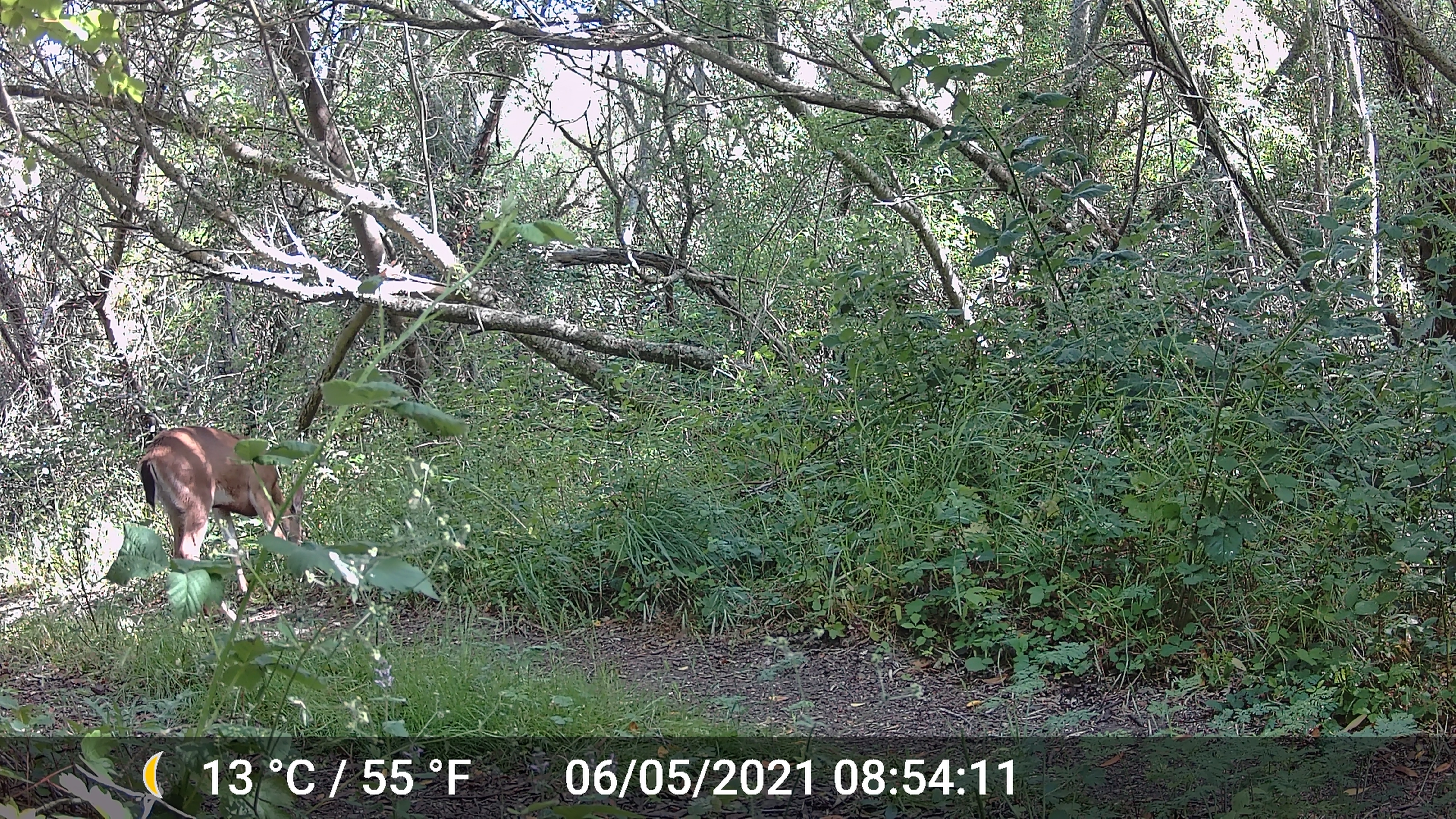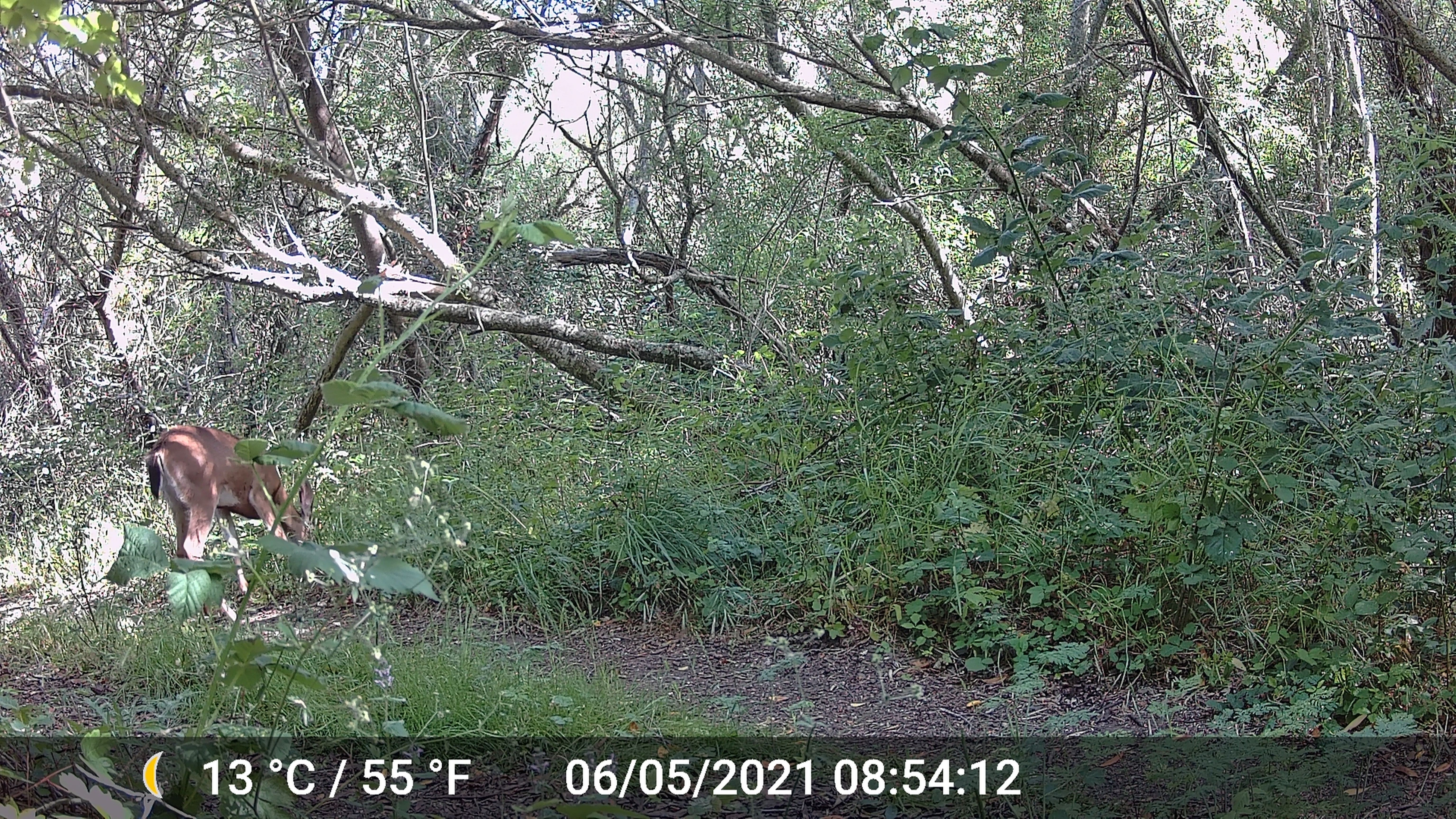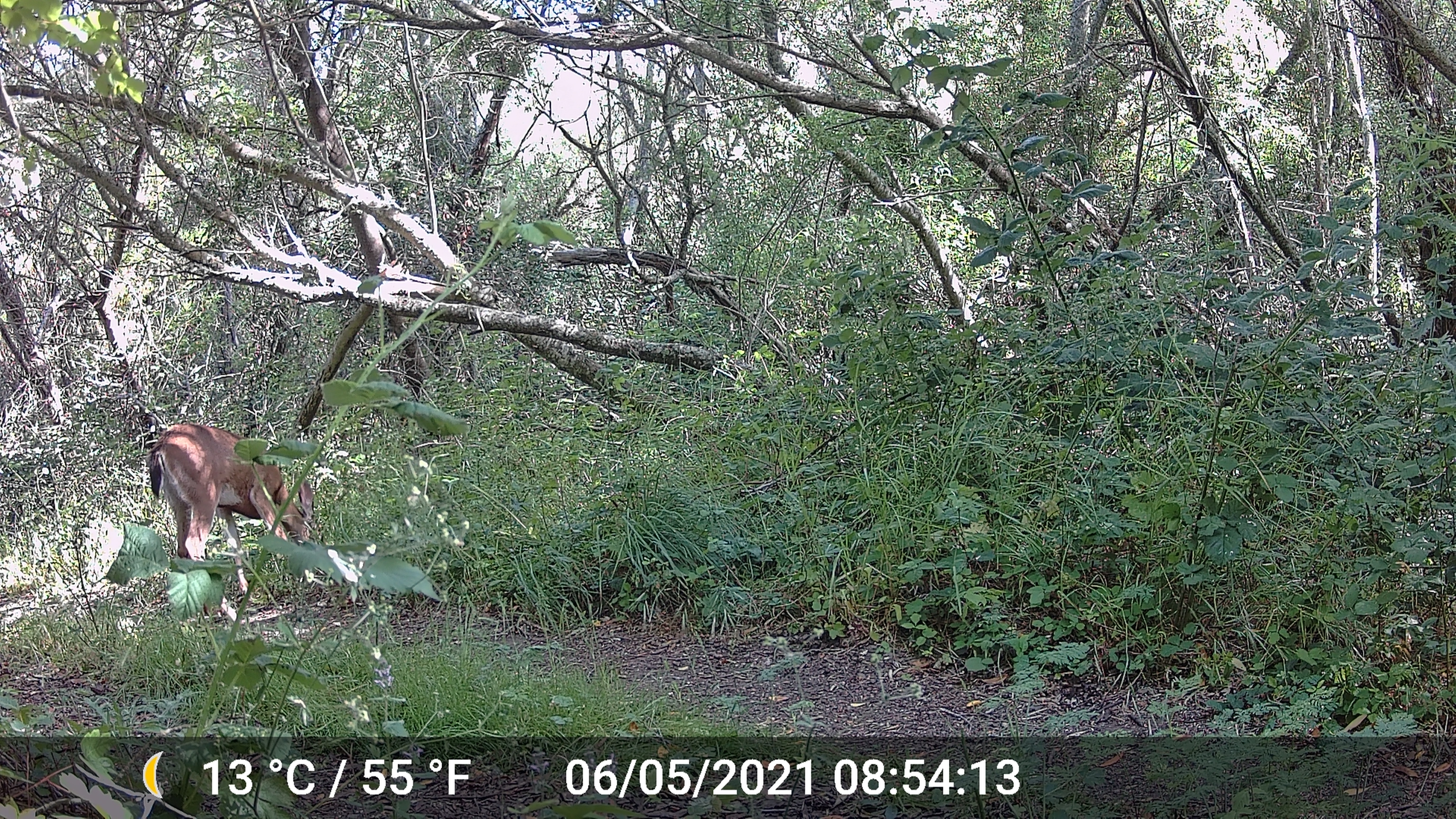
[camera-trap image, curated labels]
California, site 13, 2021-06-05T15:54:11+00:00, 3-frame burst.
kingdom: Animalia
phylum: Chordata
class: Mammalia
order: Artiodactyla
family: Cervidae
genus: Odocoileus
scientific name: Odocoileus hemionus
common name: mule deer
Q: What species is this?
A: Mule deer (Odocoileus hemionus).